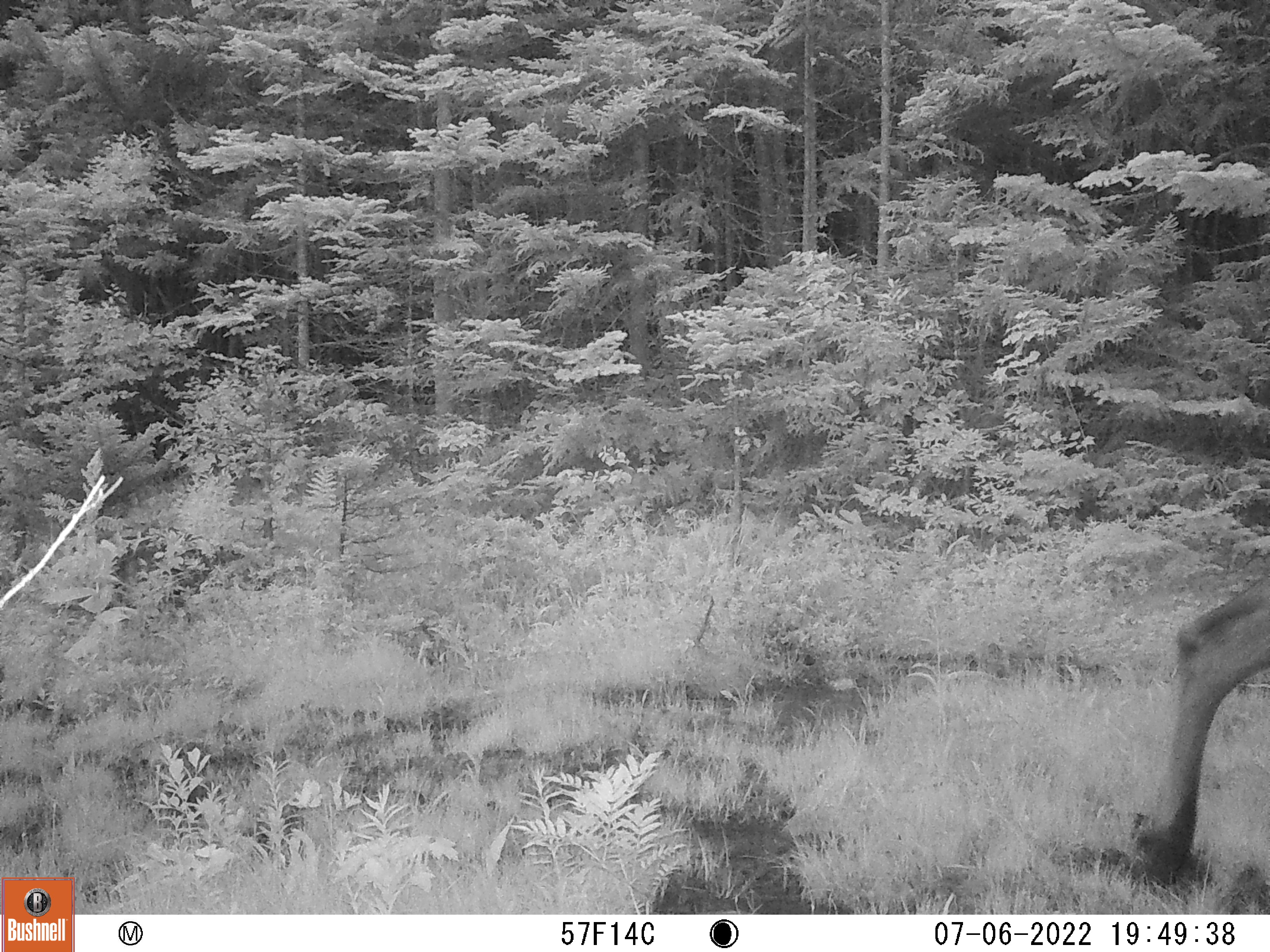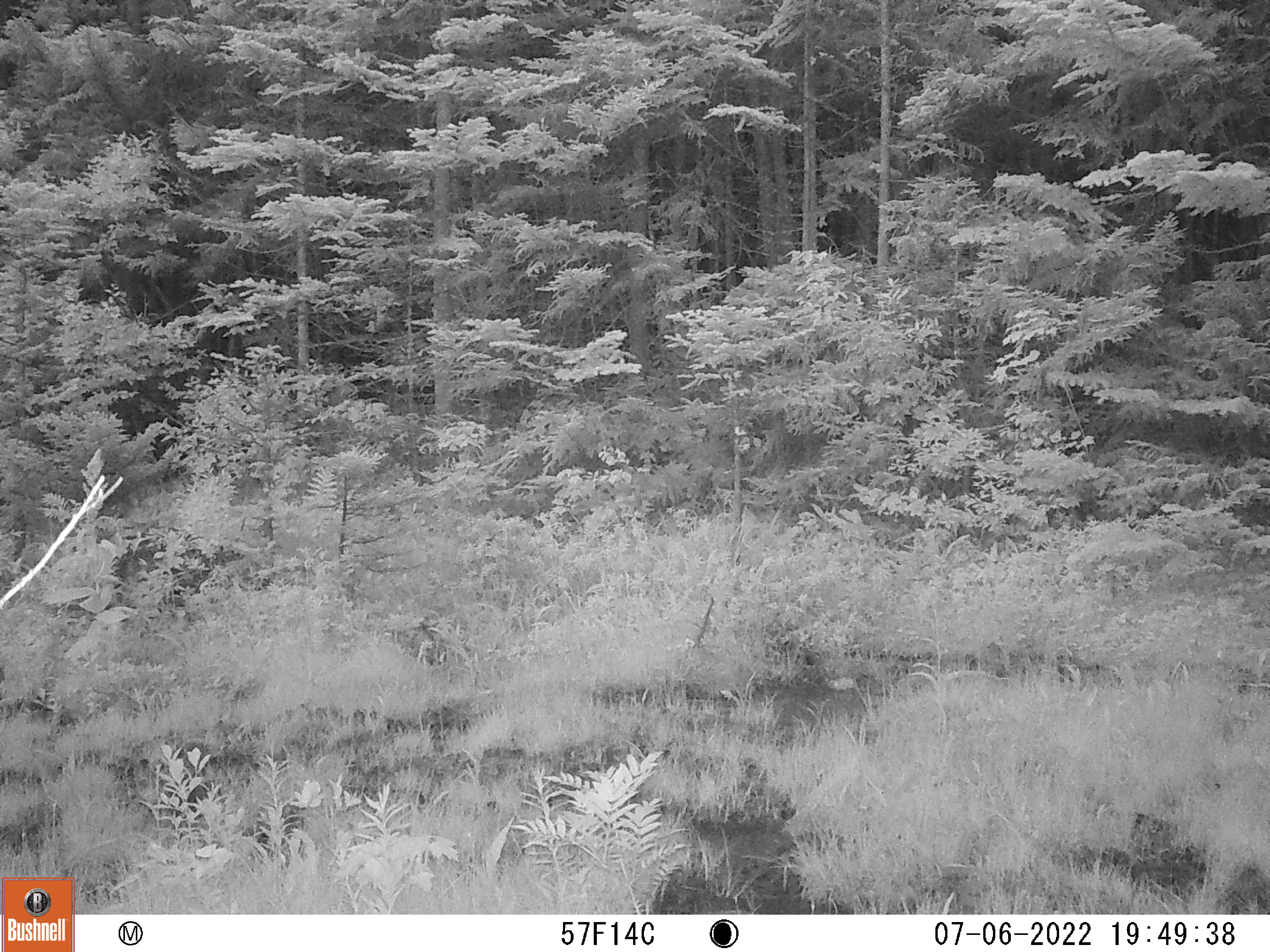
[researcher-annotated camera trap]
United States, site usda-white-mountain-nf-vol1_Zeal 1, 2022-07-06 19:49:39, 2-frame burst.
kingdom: Animalia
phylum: Chordata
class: Mammalia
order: Artiodactyla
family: Cervidae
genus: Alces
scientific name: Alces alces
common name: moose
Moose (Alces alces).